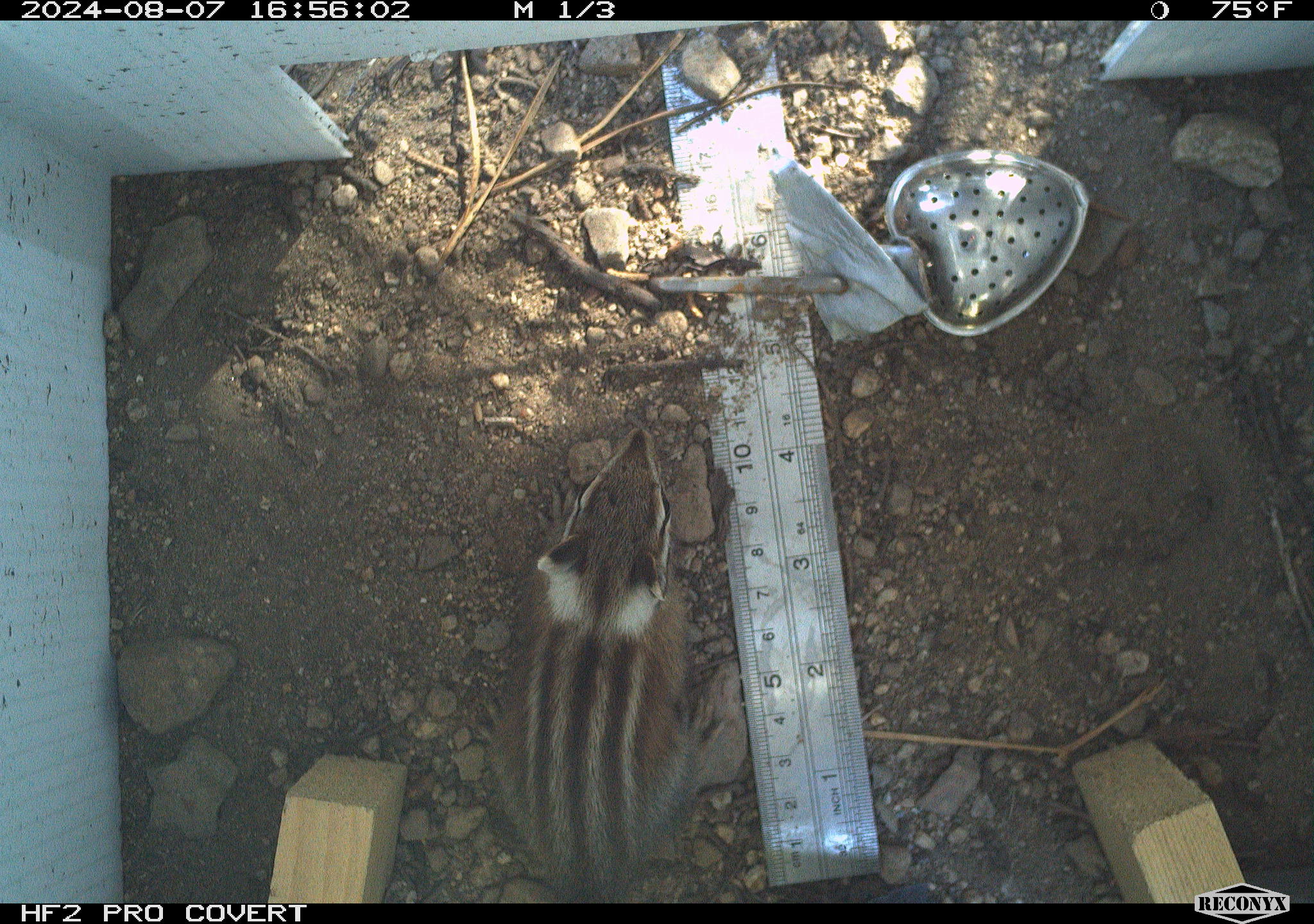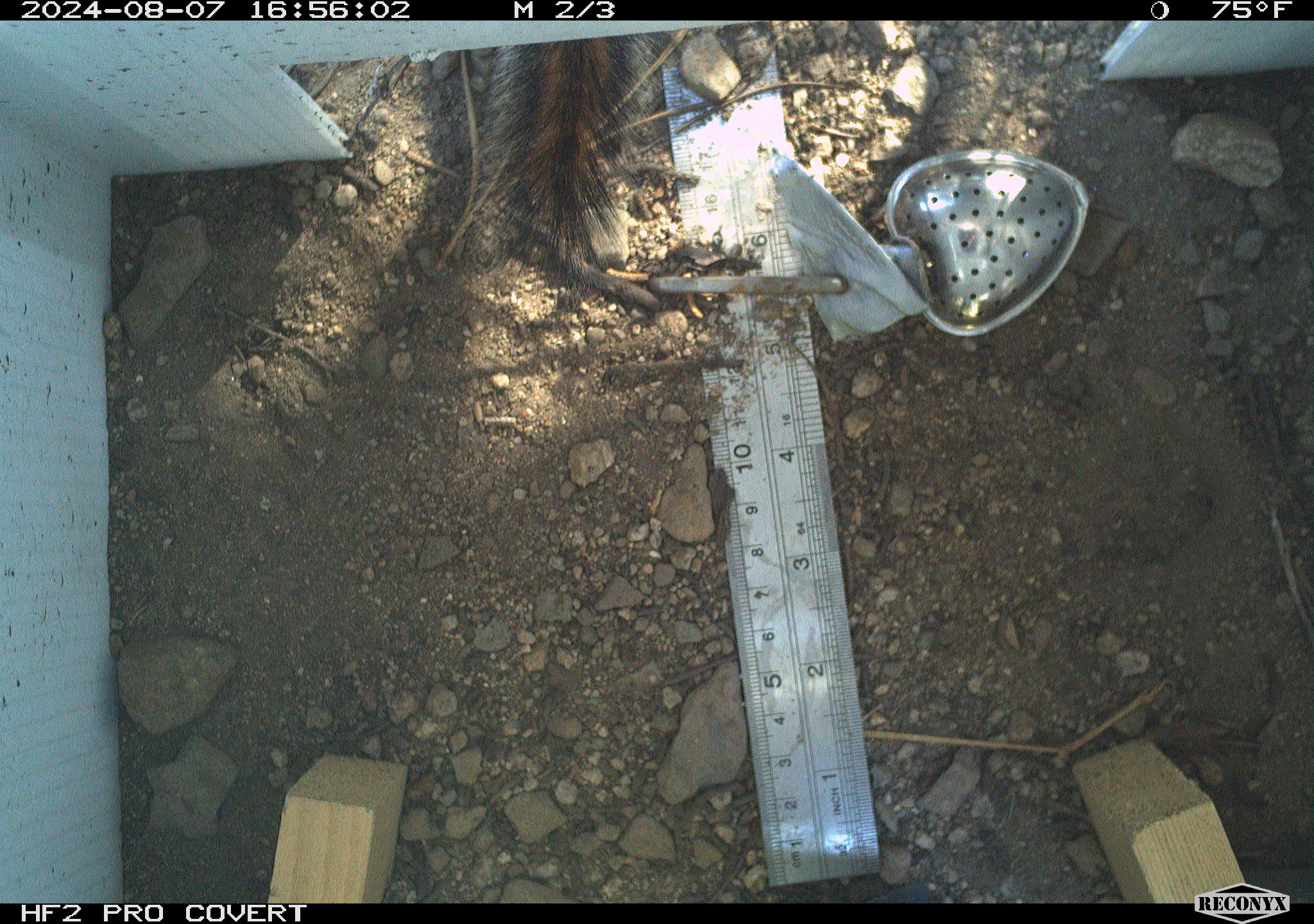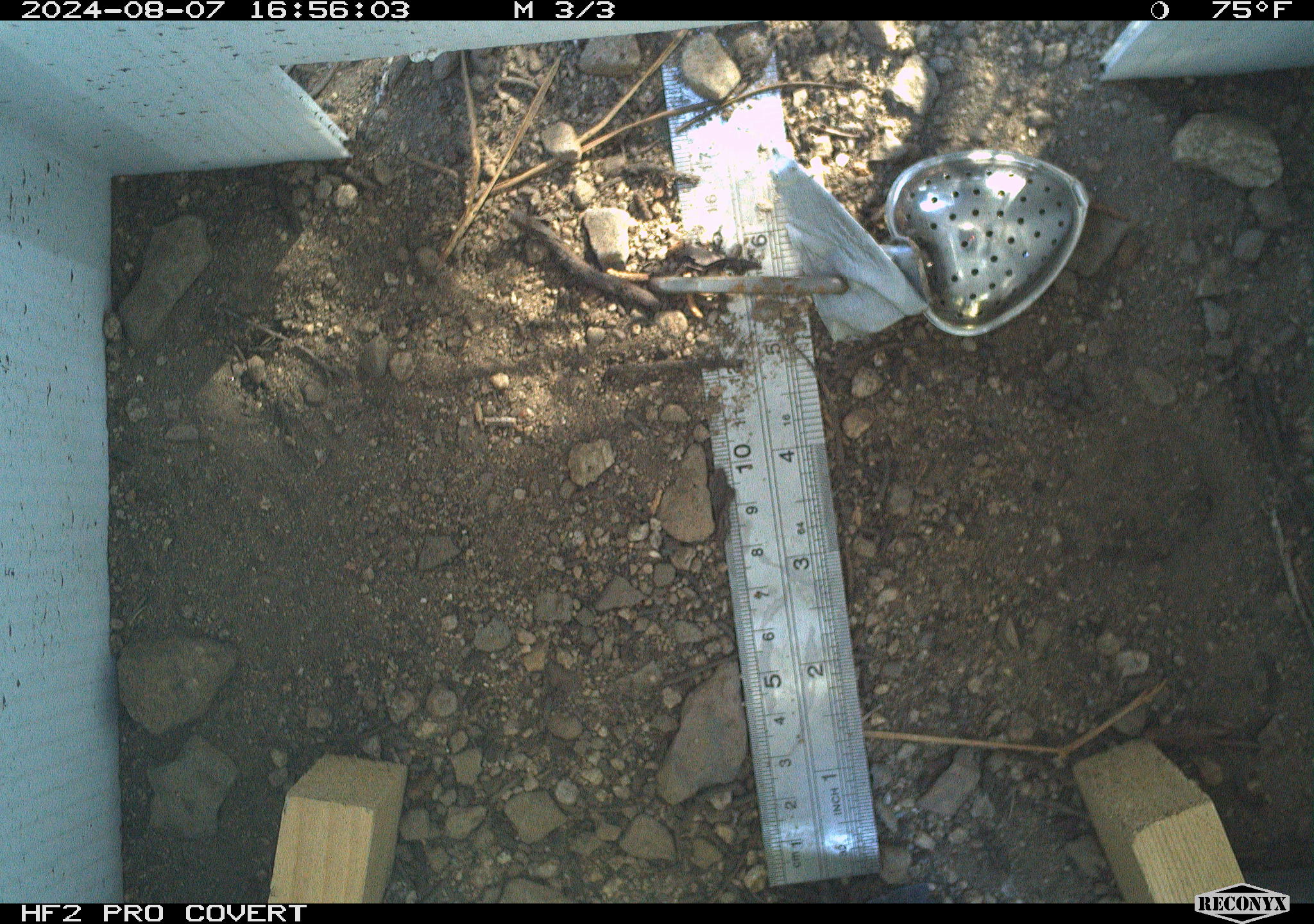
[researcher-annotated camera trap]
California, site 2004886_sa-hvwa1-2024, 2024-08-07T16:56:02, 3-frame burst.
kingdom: Animalia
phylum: Chordata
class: Mammalia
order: Rodentia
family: Sciuridae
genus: Neotamias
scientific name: Neotamias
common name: western chipmunks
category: neotamias species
Neotamias species (western chipmunks) (Neotamias).